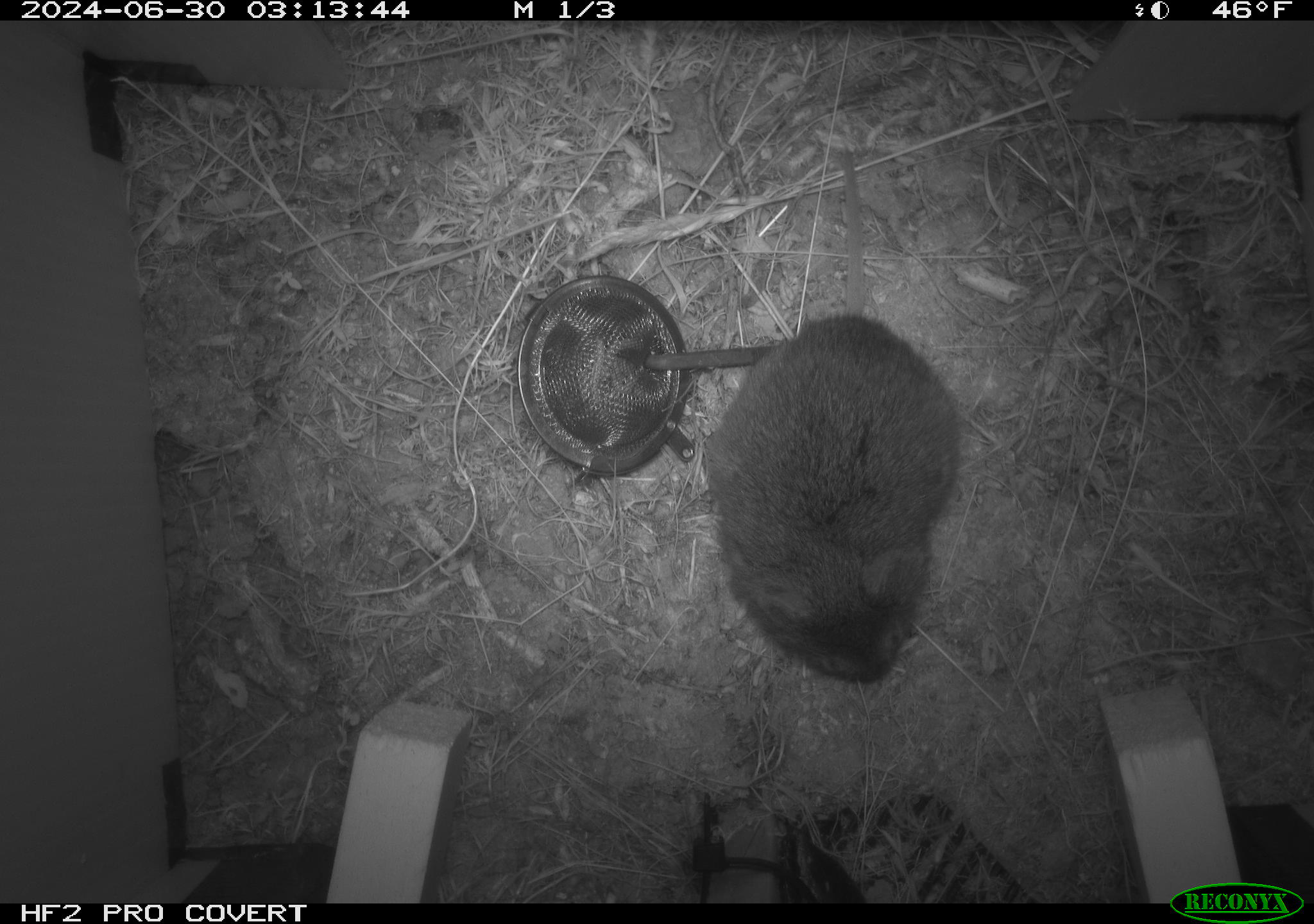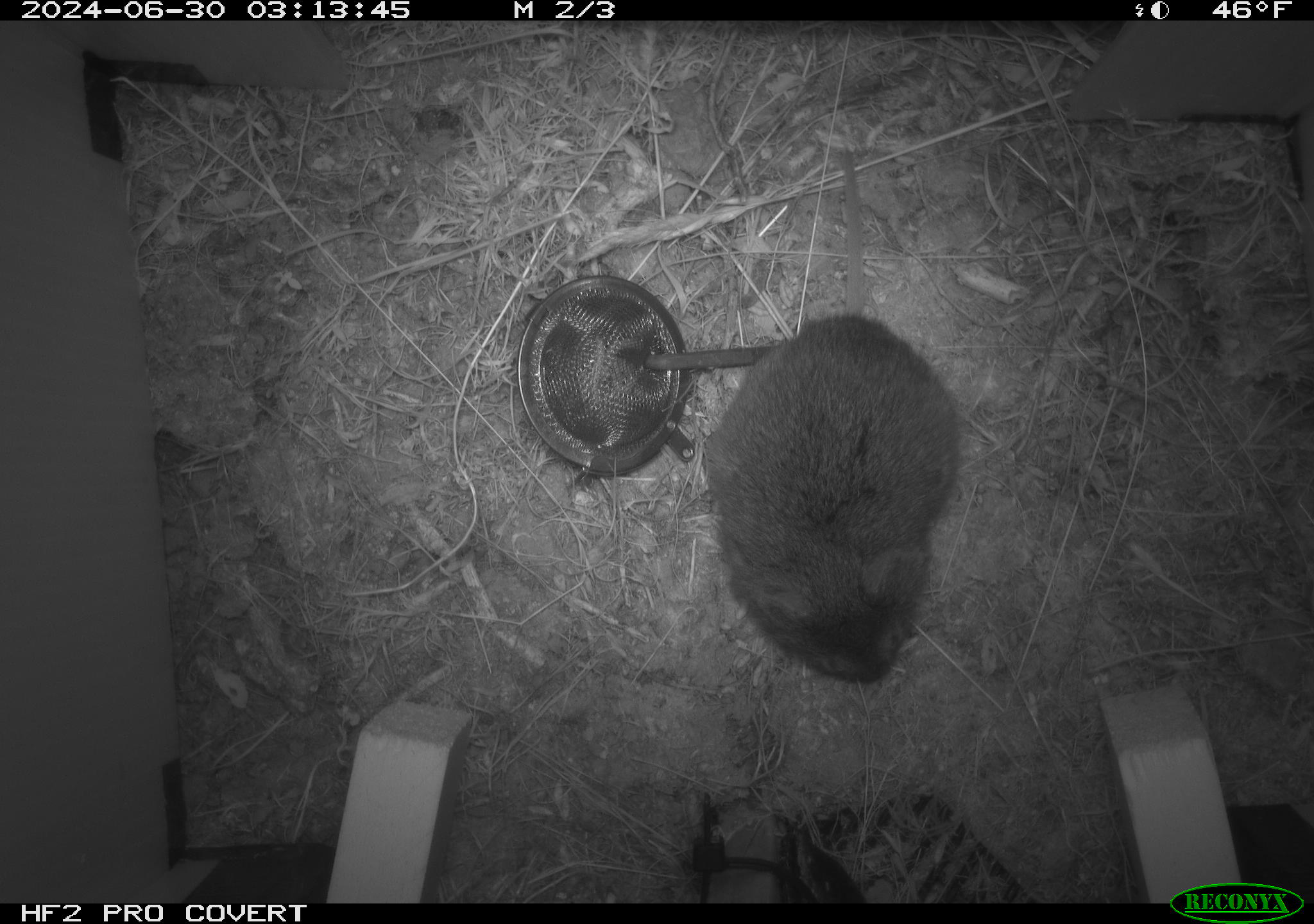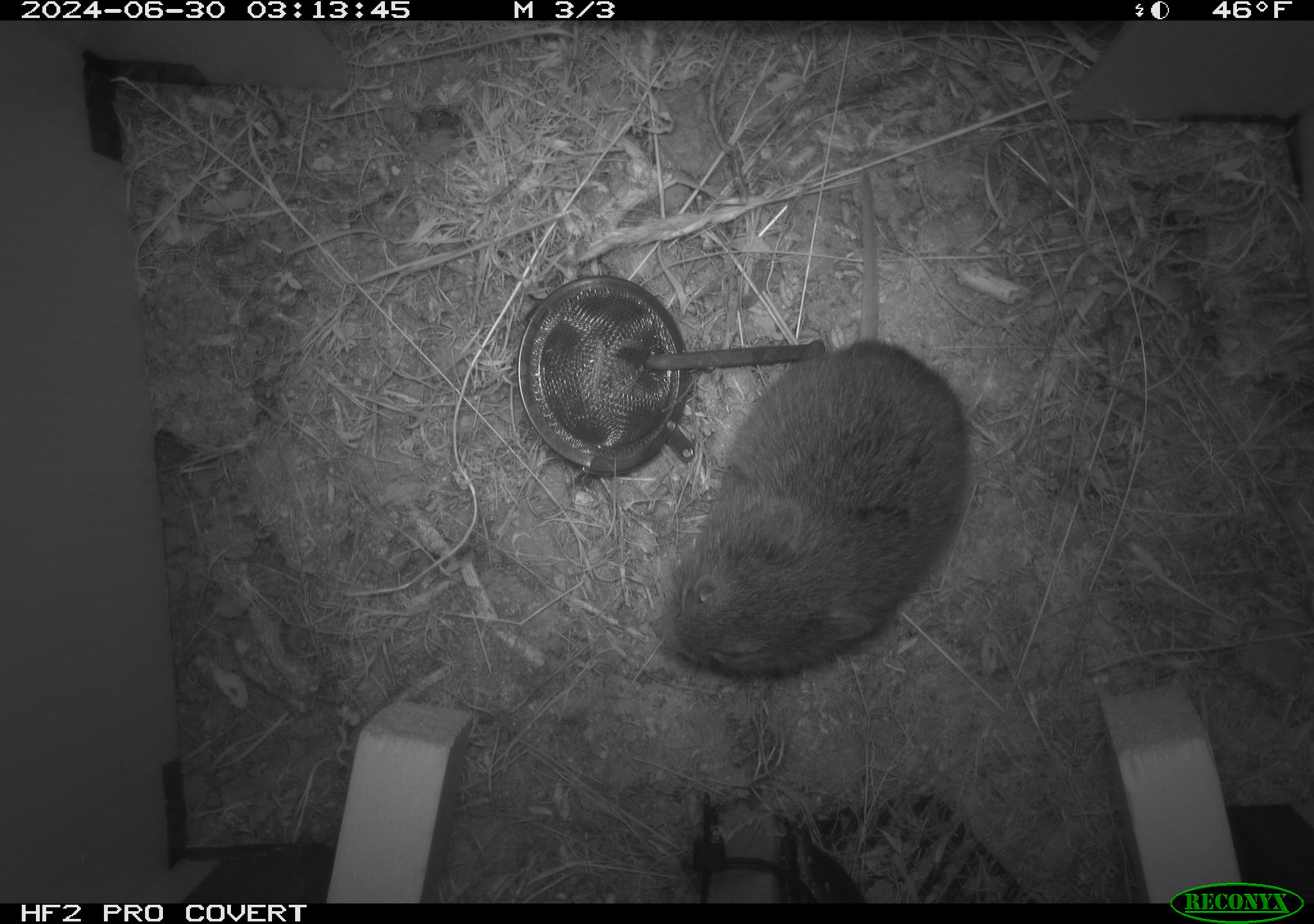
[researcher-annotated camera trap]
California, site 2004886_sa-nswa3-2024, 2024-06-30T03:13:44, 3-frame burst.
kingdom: Animalia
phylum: Chordata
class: Mammalia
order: Rodentia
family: Cricetidae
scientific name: Arvicolinae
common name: voles, lemmings, and muskrats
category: arvicolinae subfamily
Arvicolinae subfamily (voles, lemmings, and muskrats) (Arvicolinae).